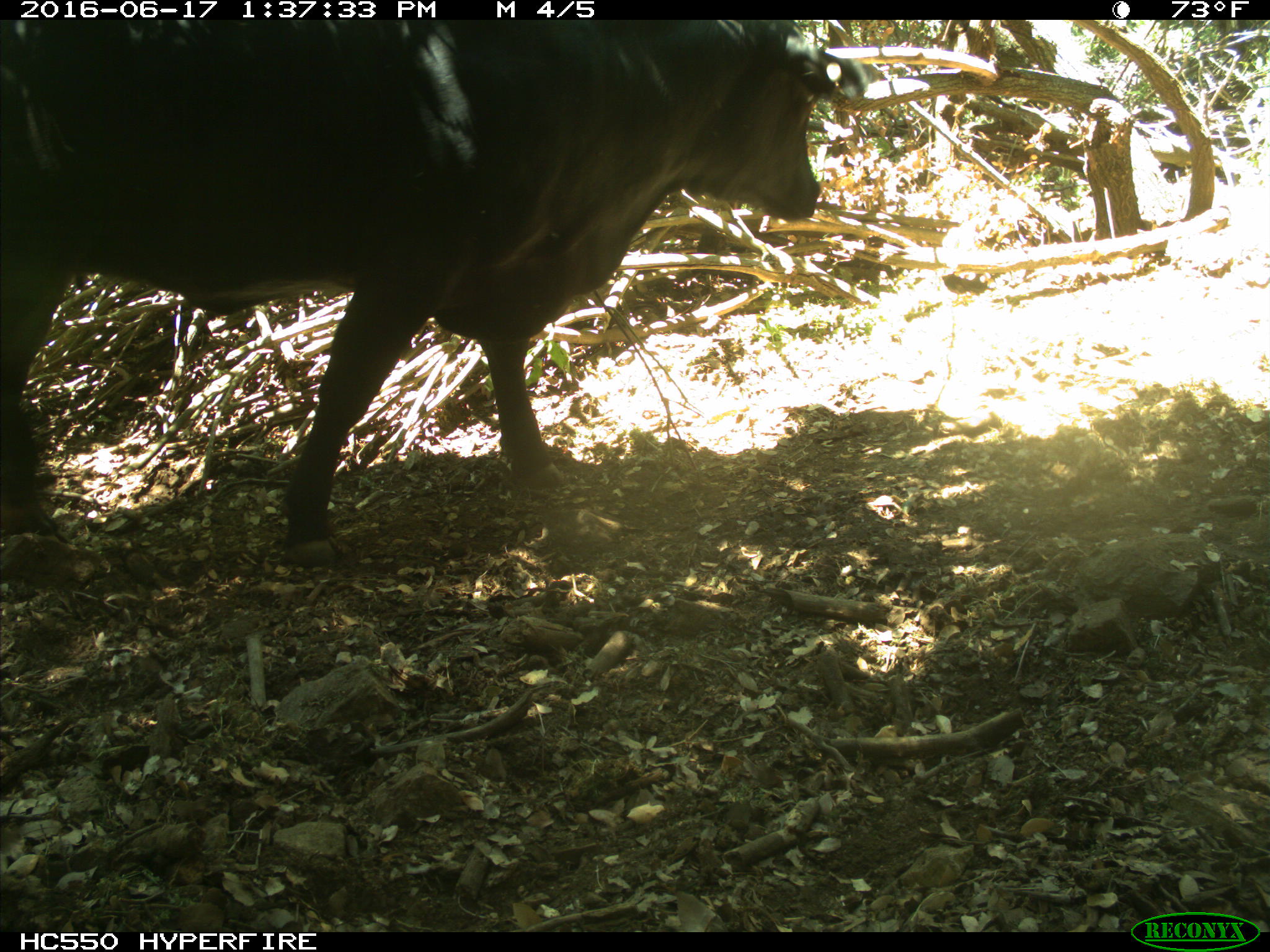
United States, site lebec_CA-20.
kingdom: Animalia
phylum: Chordata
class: Mammalia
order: Artiodactyla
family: Bovidae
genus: Bos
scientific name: Bos taurus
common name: domestic cow